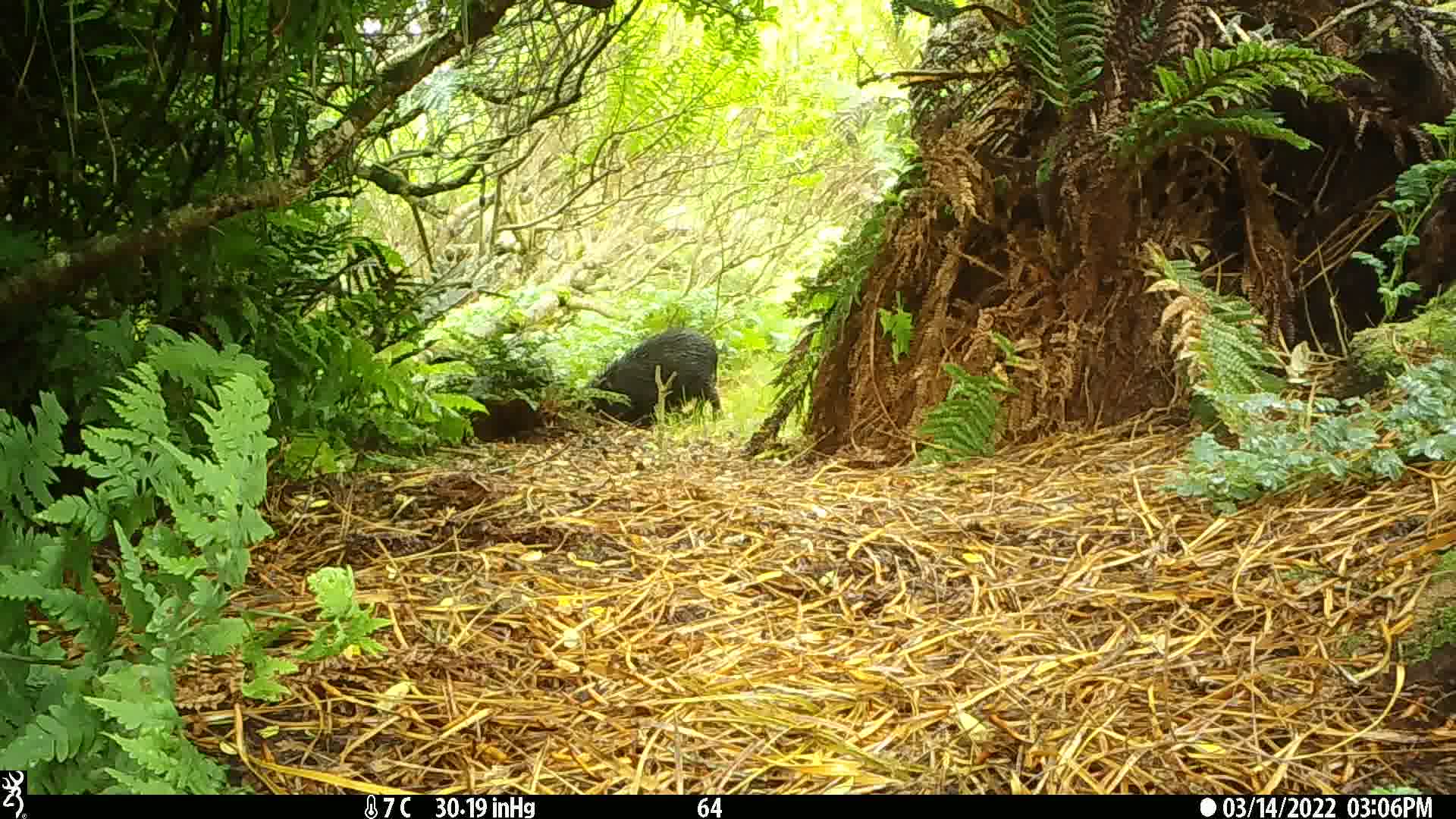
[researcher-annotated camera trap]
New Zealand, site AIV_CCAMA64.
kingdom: Animalia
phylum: Chordata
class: Mammalia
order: Artiodactyla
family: Suidae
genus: Sus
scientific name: Sus scrofa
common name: pig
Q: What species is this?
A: Pig (Sus scrofa).